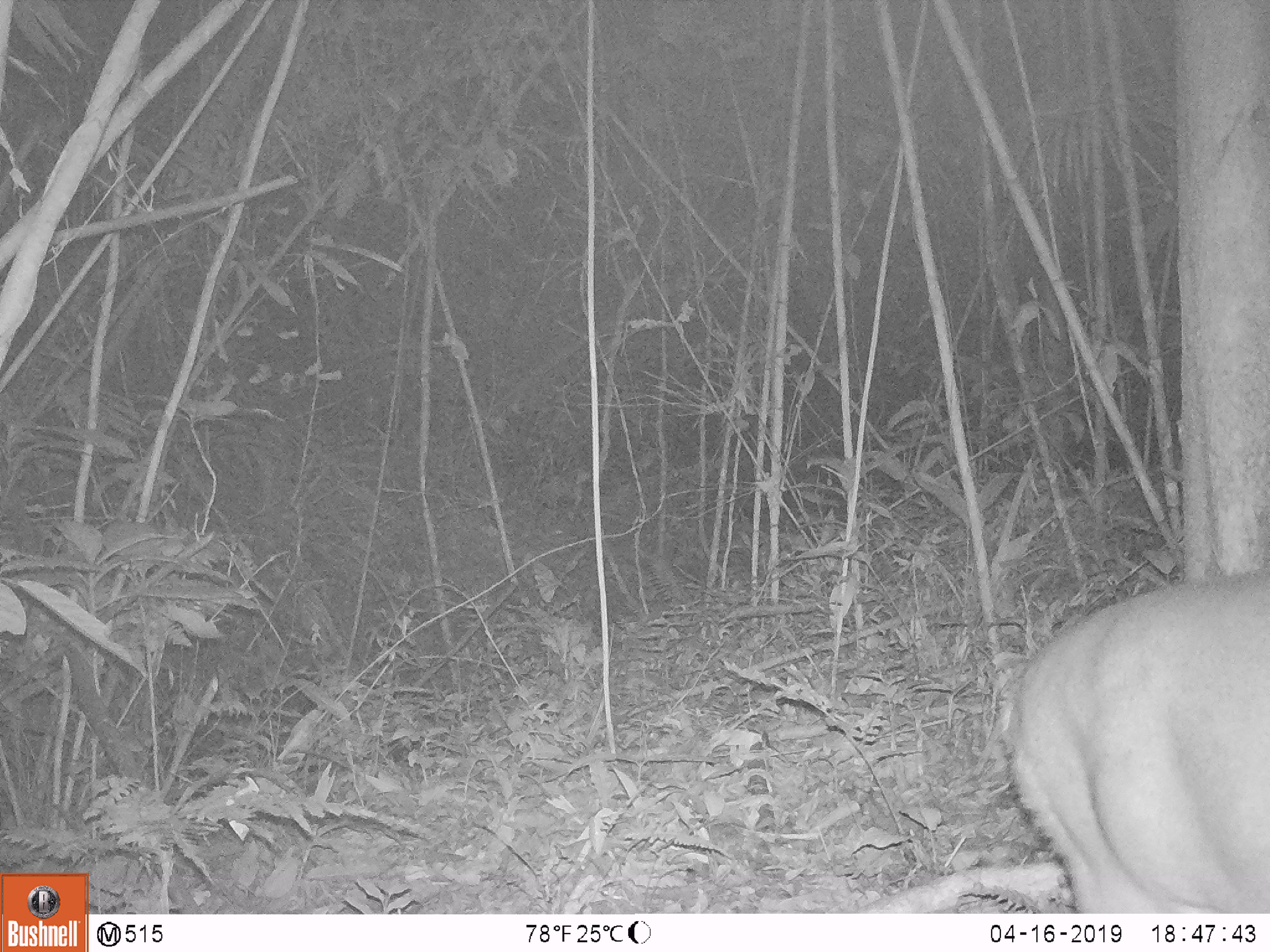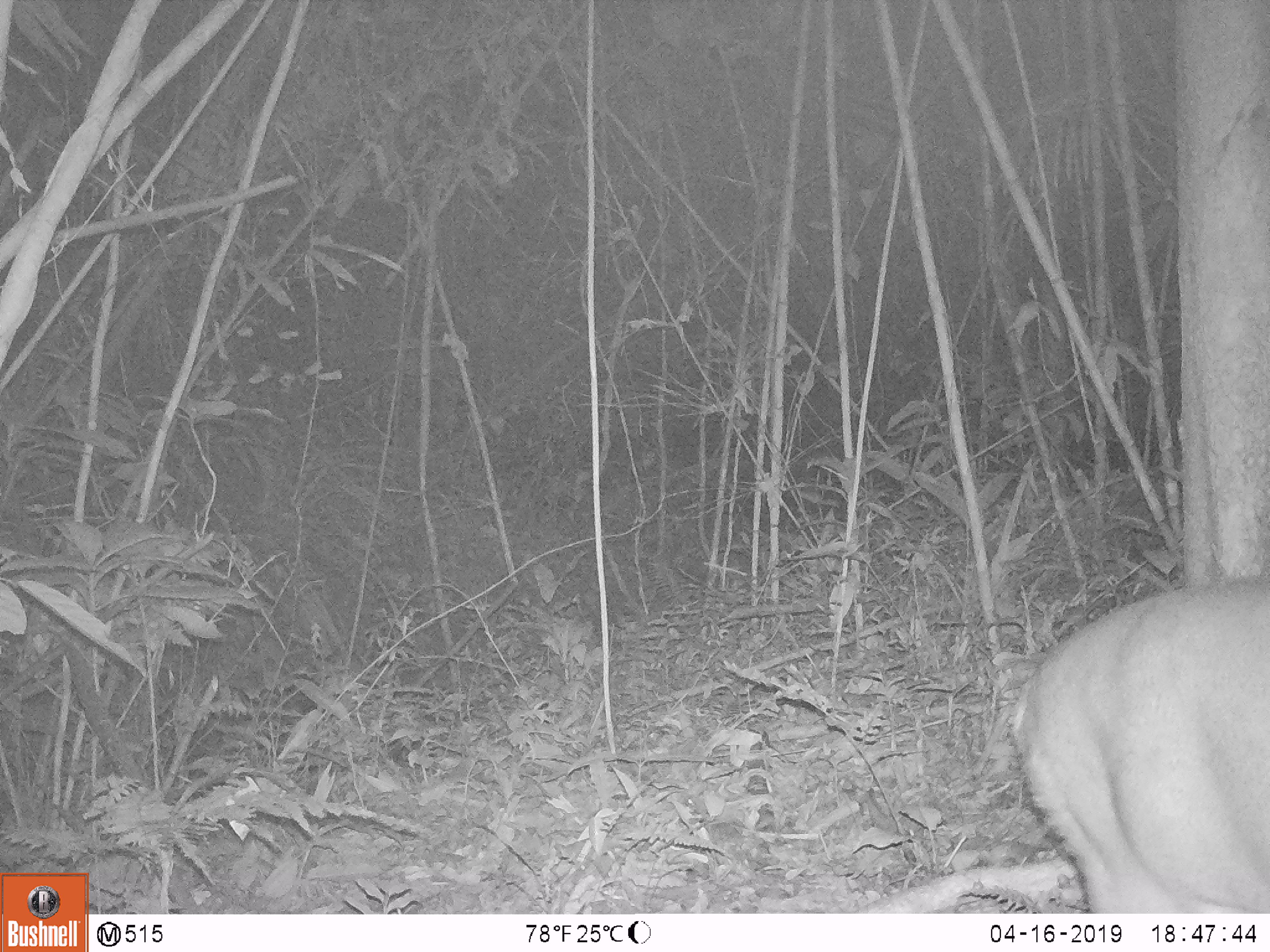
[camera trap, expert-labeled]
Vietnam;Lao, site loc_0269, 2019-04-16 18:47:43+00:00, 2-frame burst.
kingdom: Animalia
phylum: Chordata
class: Mammalia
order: Artiodactyla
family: Cervidae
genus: Muntiacus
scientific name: Muntiacus vuquangensis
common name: large-antlered muntjac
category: large antlered muntjac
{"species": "large antlered muntjac (large-antlered muntjac) (Muntiacus vuquangensis)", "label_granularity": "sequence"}